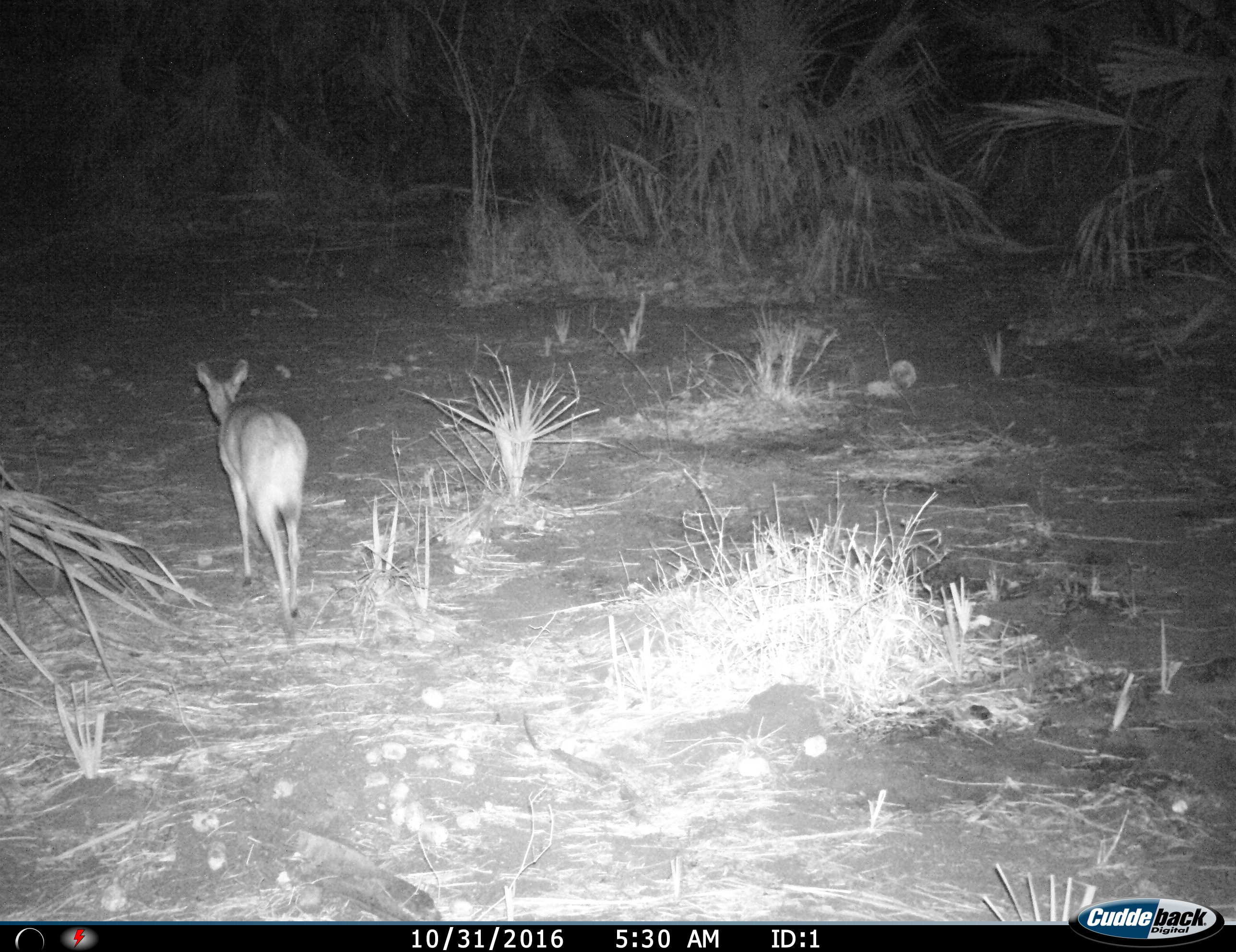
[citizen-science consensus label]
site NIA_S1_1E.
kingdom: Animalia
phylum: Chordata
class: Mammalia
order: Artiodactyla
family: Bovidae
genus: Sylvicapra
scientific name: Sylvicapra grimmia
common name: common duiker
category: duikercommongrey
Duikercommongrey (common duiker) (Sylvicapra grimmia), count 1. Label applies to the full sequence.